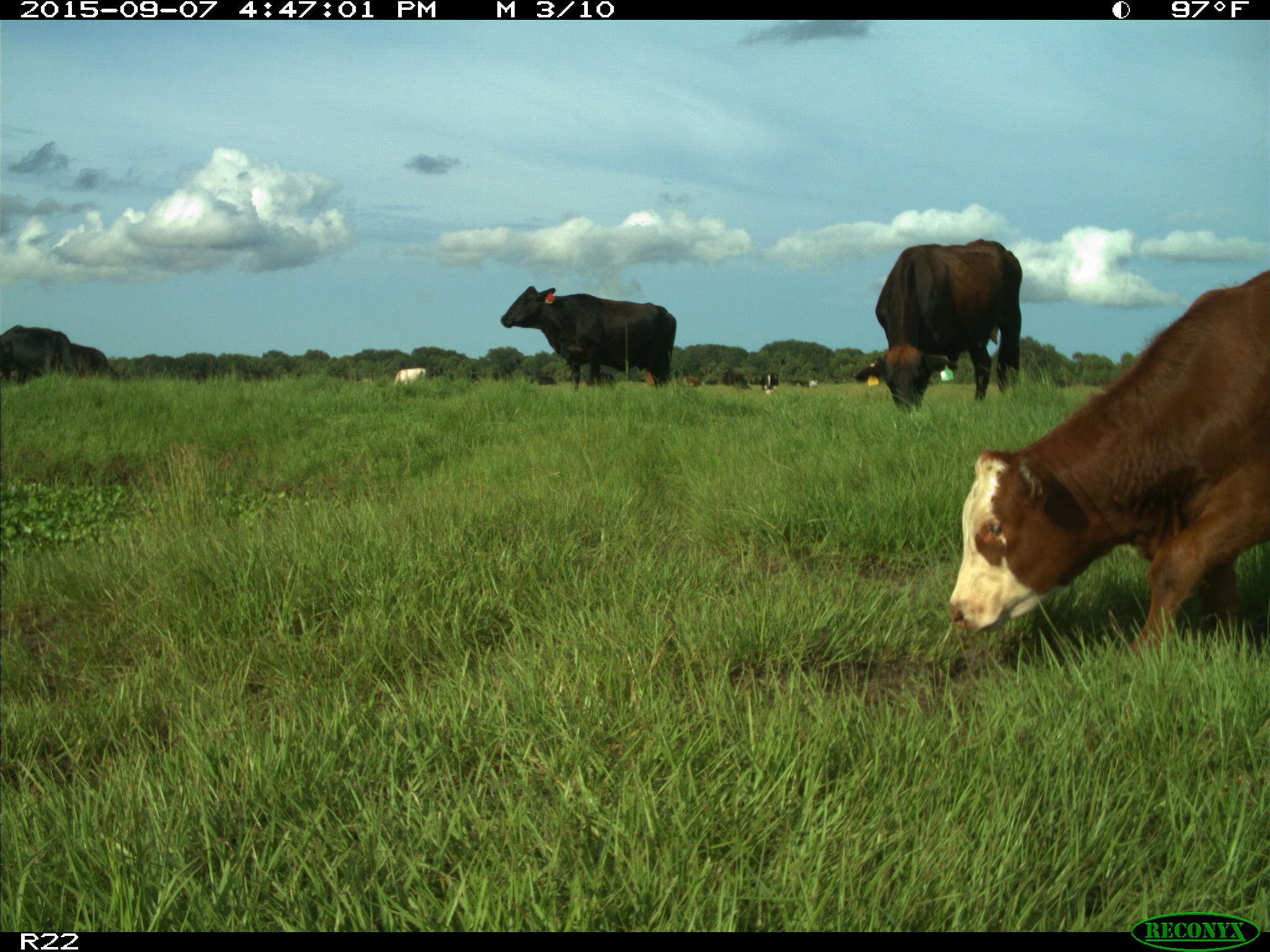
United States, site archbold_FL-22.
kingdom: Animalia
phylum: Chordata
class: Mammalia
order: Artiodactyla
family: Bovidae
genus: Bos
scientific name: Bos taurus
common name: domestic cow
Bos taurus (domestic cow).